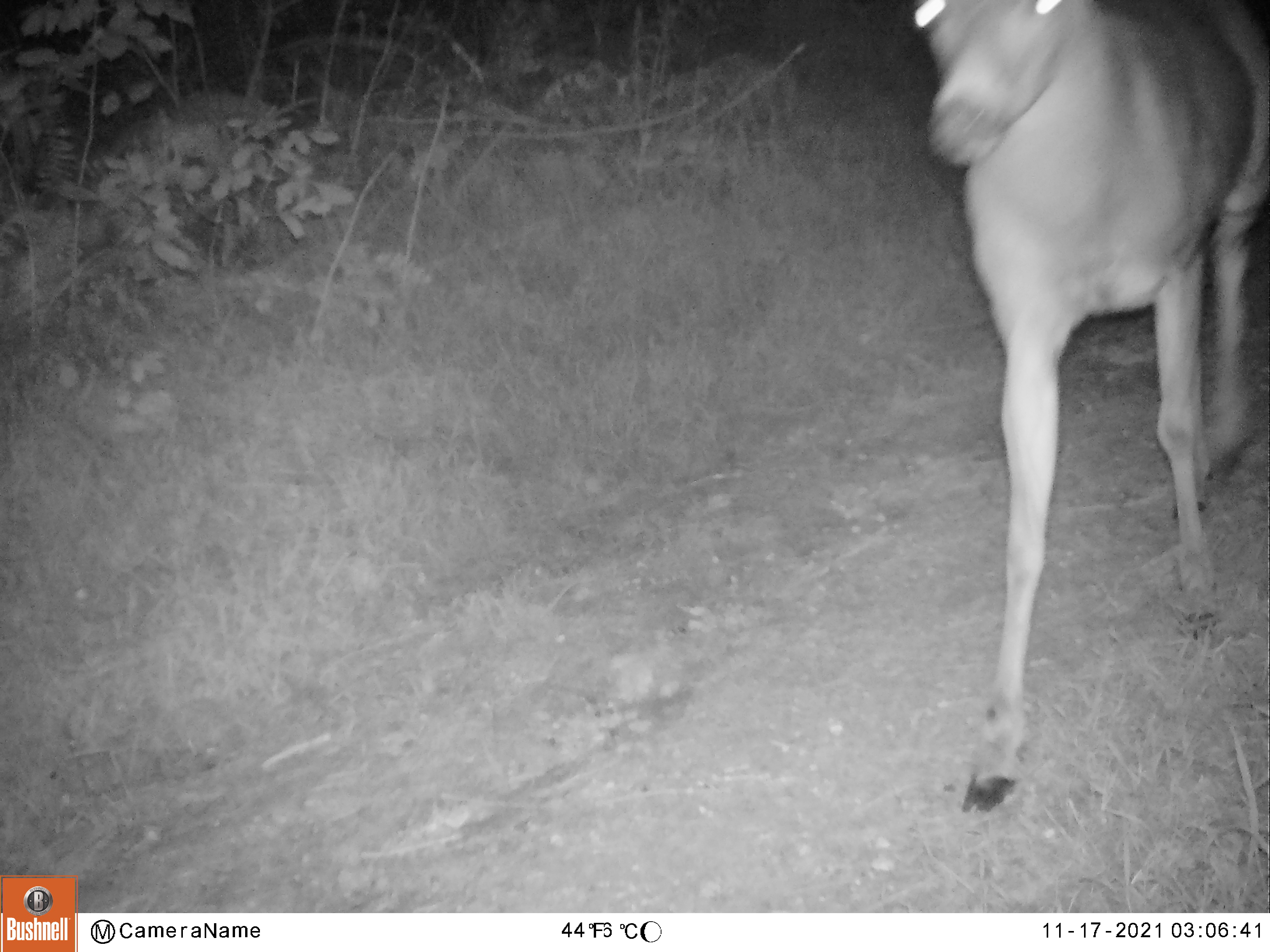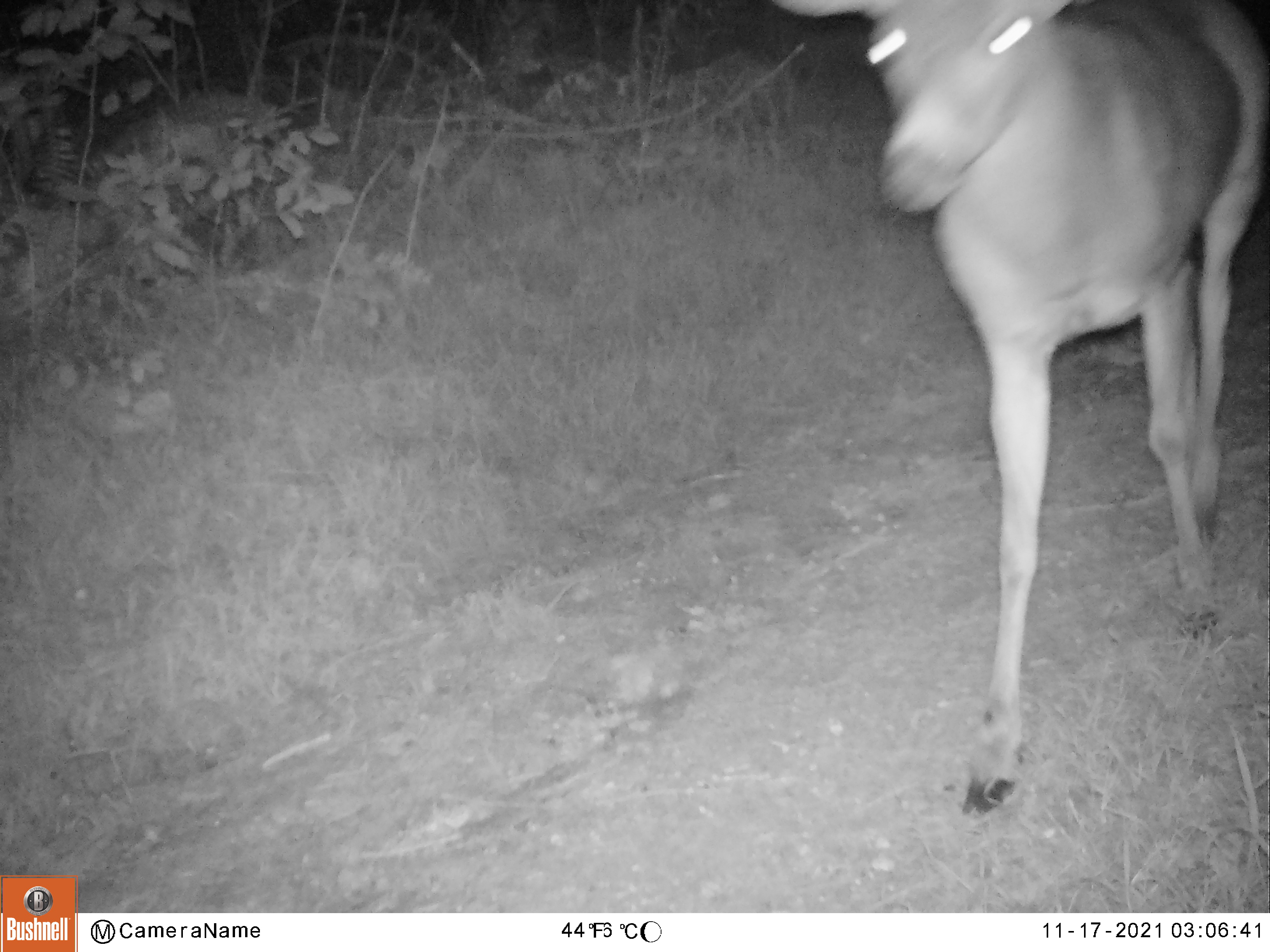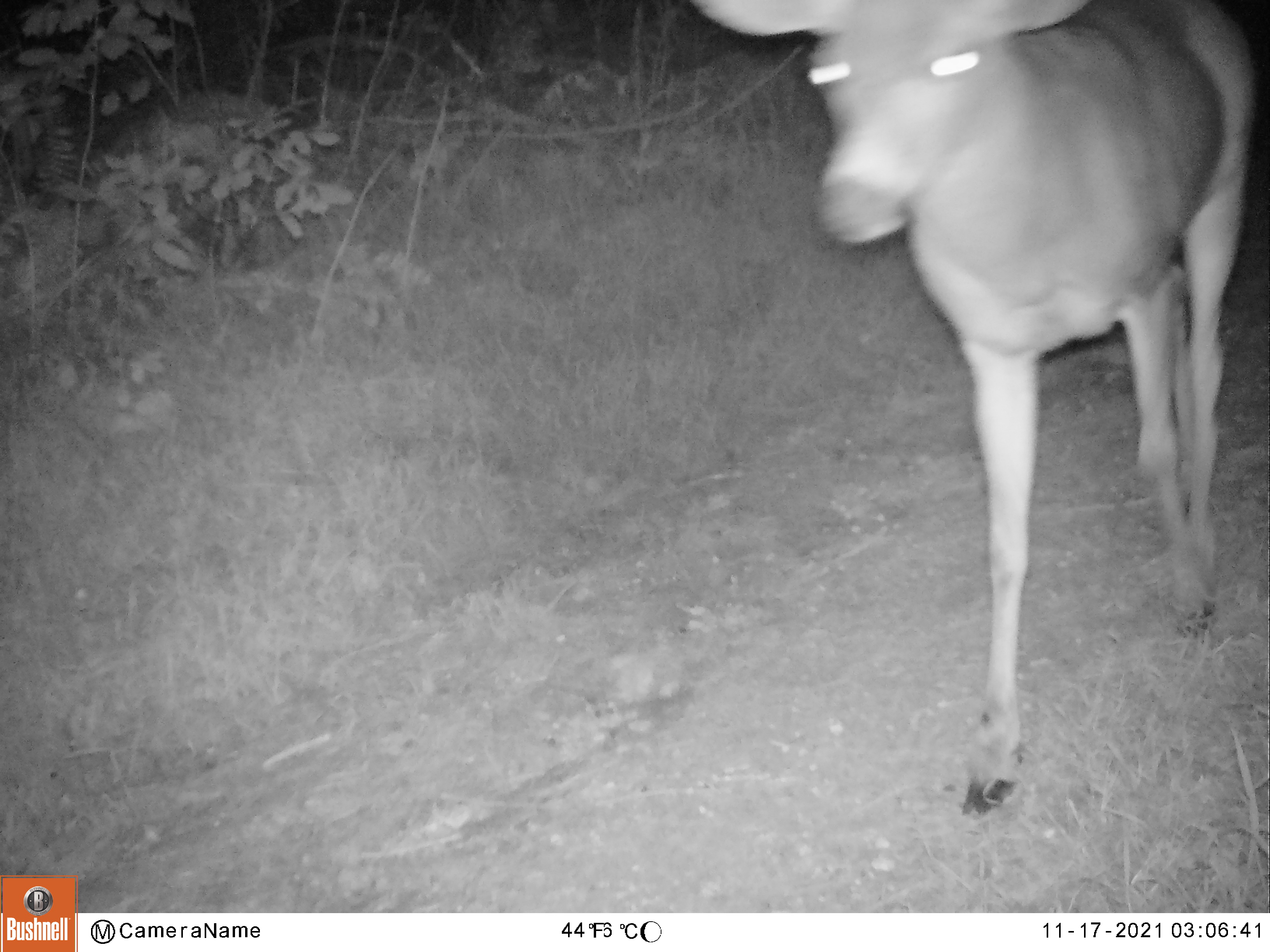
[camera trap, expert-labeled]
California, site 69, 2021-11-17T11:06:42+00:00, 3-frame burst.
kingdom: Animalia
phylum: Chordata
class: Mammalia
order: Artiodactyla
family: Cervidae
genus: Odocoileus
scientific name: Odocoileus hemionus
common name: mule deer